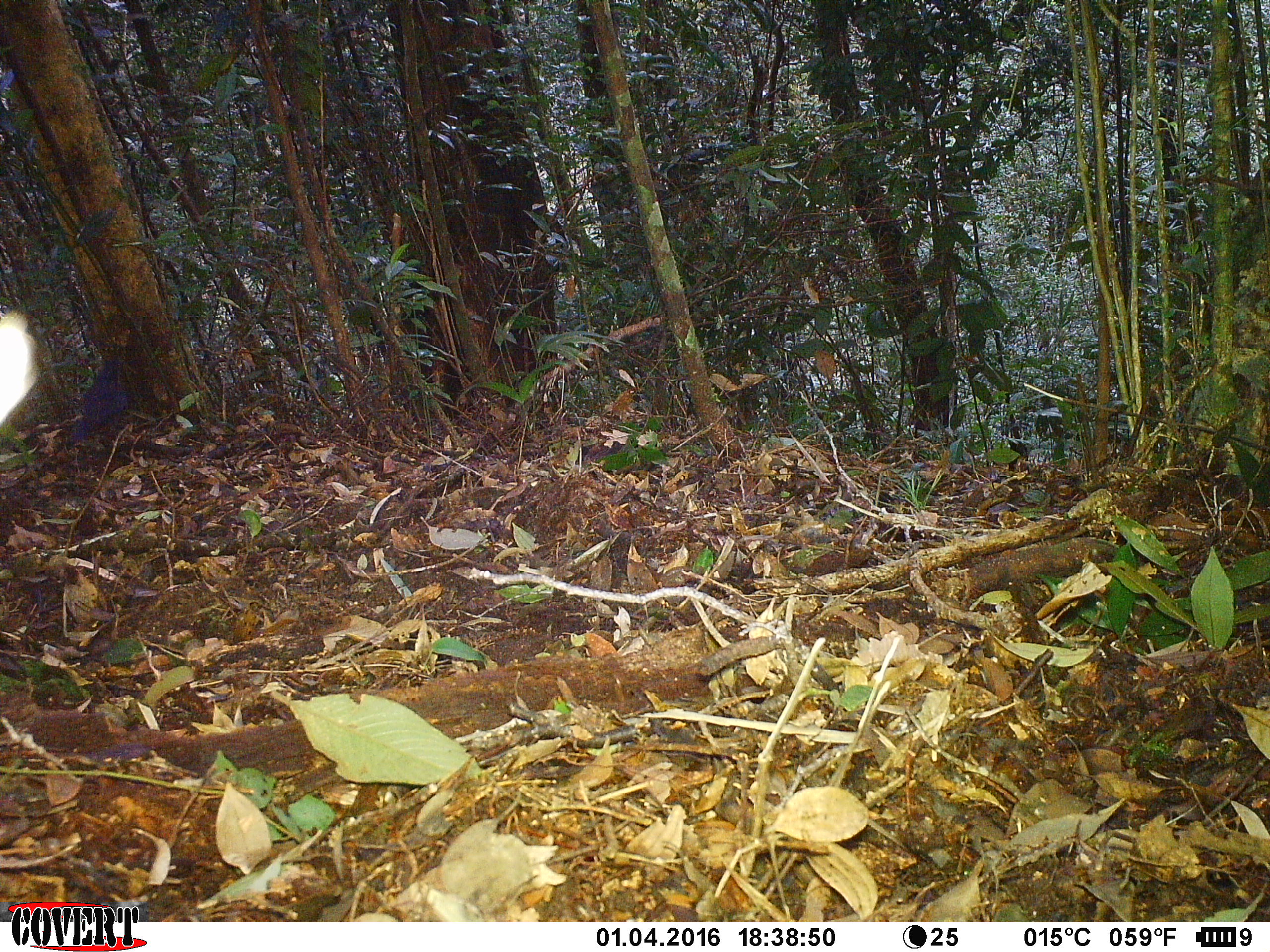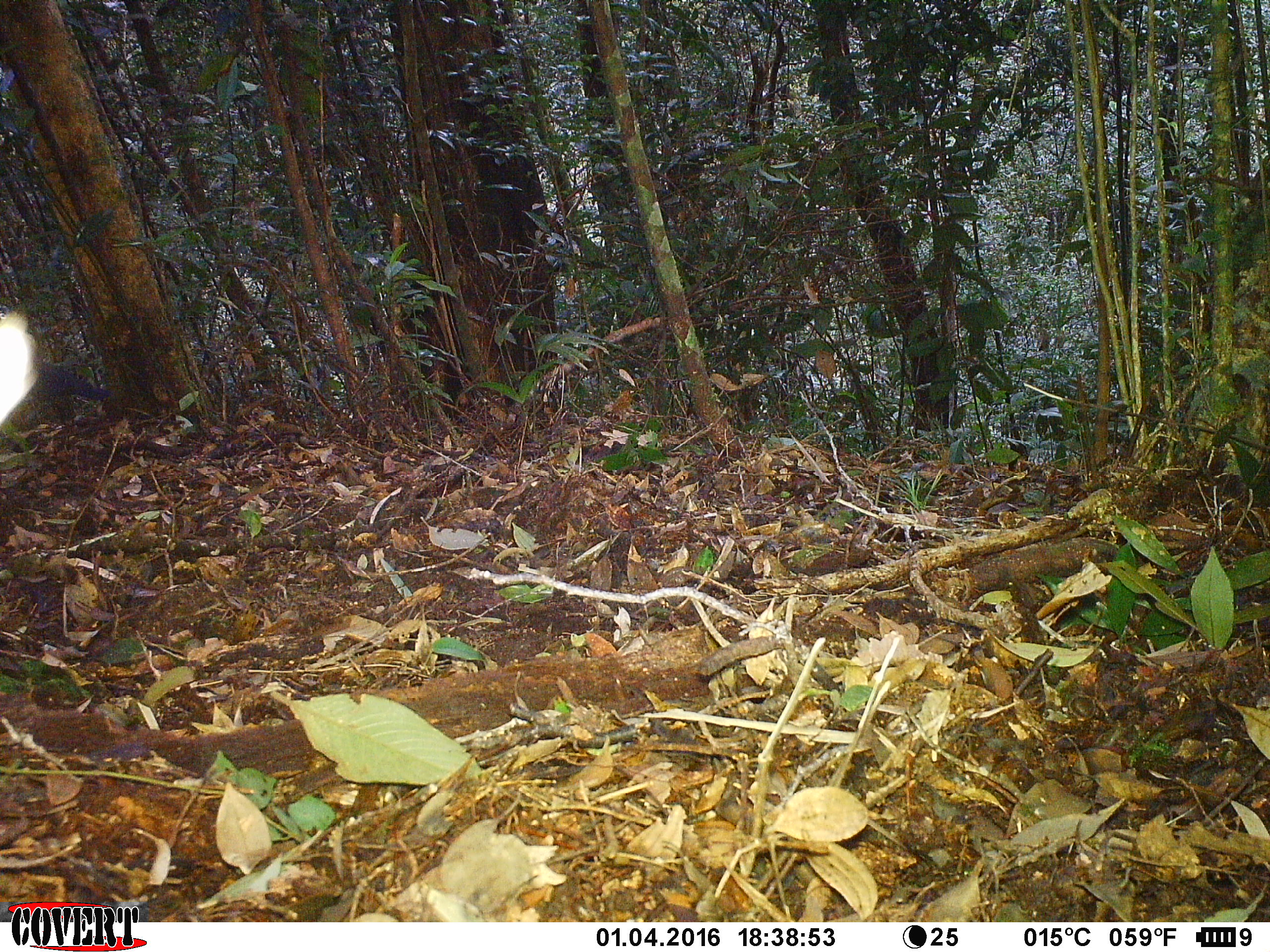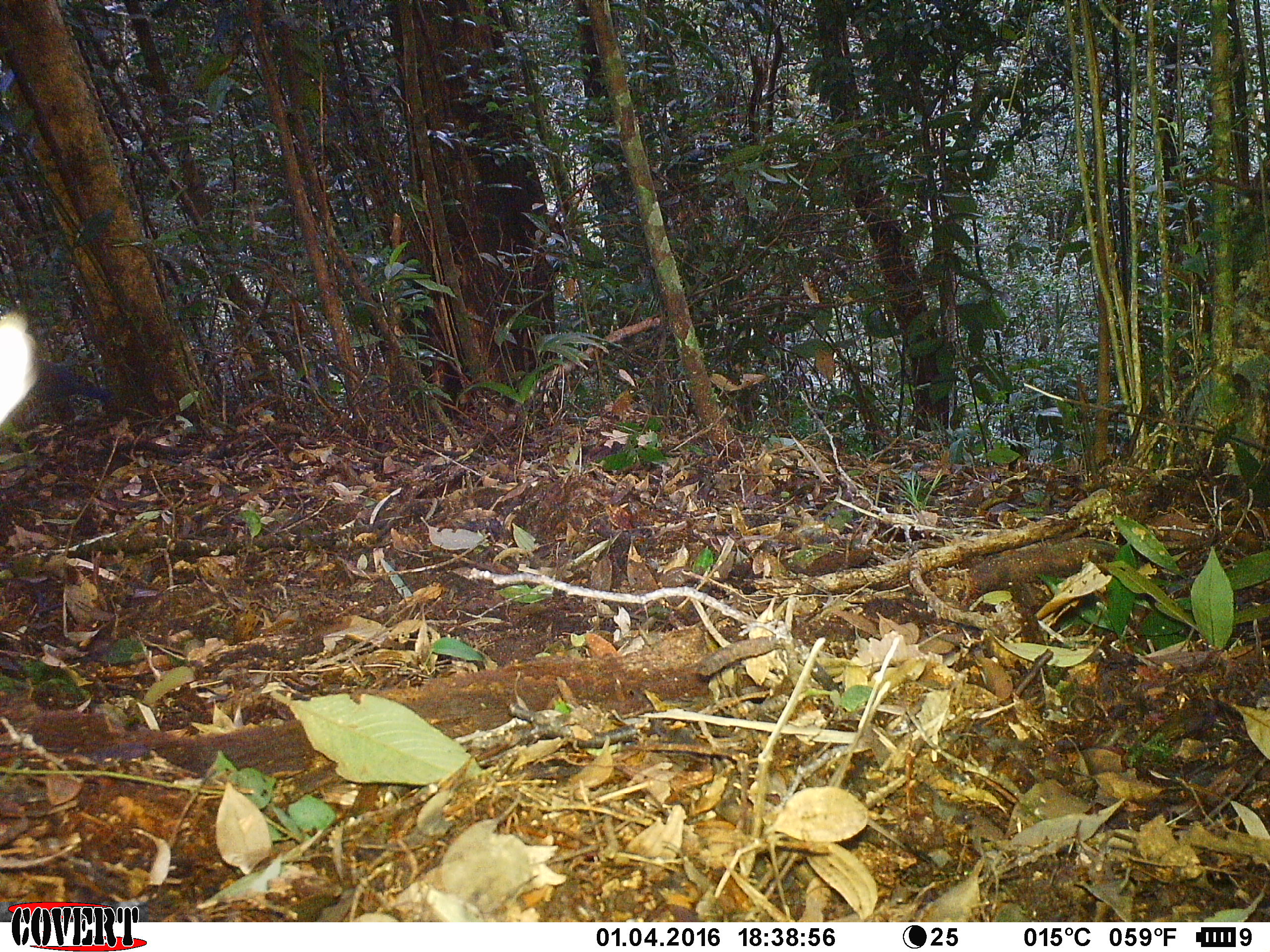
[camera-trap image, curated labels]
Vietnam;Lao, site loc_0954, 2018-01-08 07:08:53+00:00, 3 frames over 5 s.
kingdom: Animalia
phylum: Chordata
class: Aves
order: Passeriformes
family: Muscicapidae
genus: Myophonus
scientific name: Myophonus caeruleus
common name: blue whistling thrush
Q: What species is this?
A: Blue whistling thrush (Myophonus caeruleus).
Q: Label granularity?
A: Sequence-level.